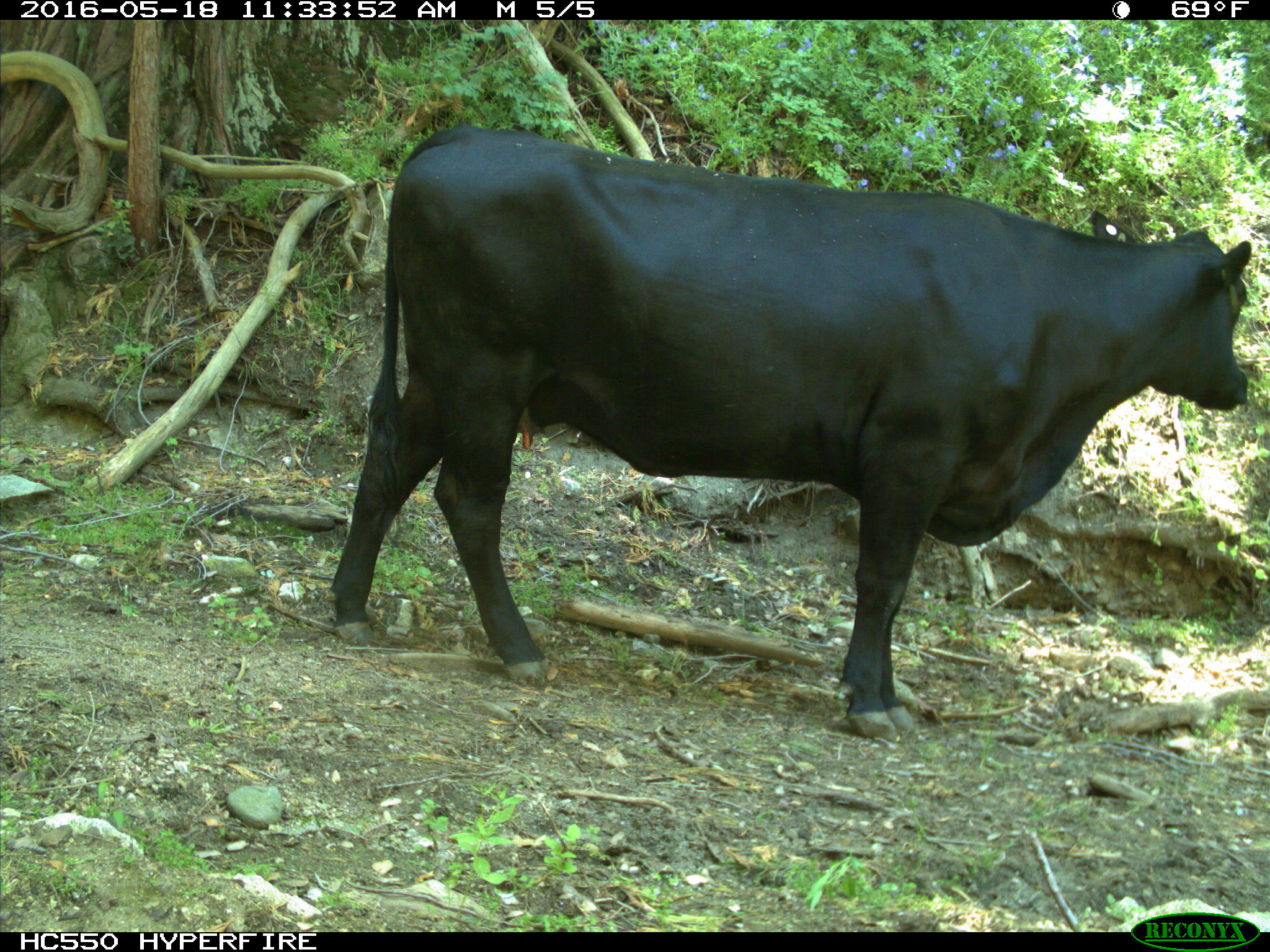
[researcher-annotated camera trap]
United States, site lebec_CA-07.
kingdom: Animalia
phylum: Chordata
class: Mammalia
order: Artiodactyla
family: Bovidae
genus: Bos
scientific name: Bos taurus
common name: domestic cow